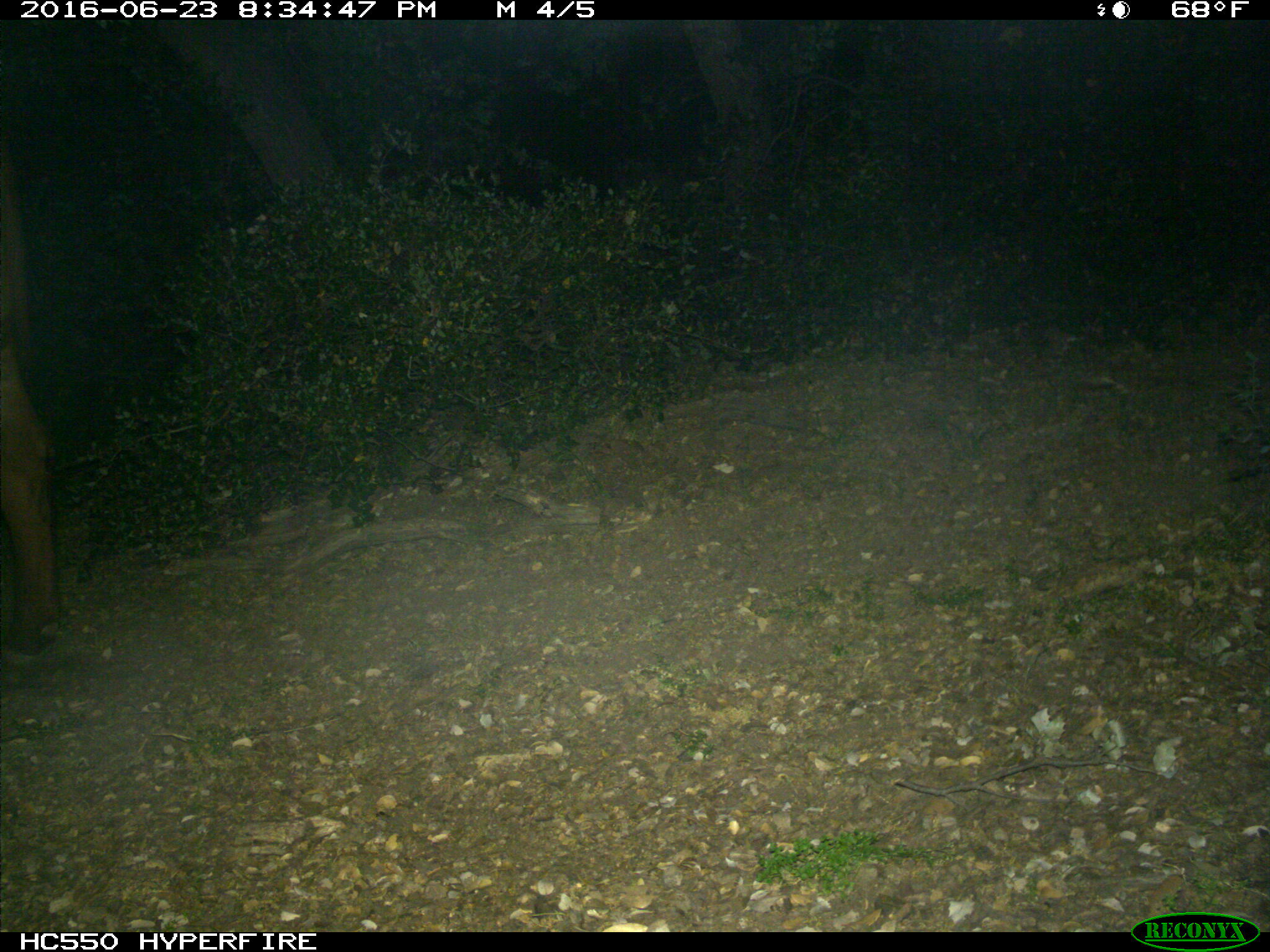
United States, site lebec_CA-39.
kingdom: Animalia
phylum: Chordata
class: Mammalia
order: Artiodactyla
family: Bovidae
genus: Bos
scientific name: Bos taurus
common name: domestic cow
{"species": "Bos taurus (domestic cow)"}